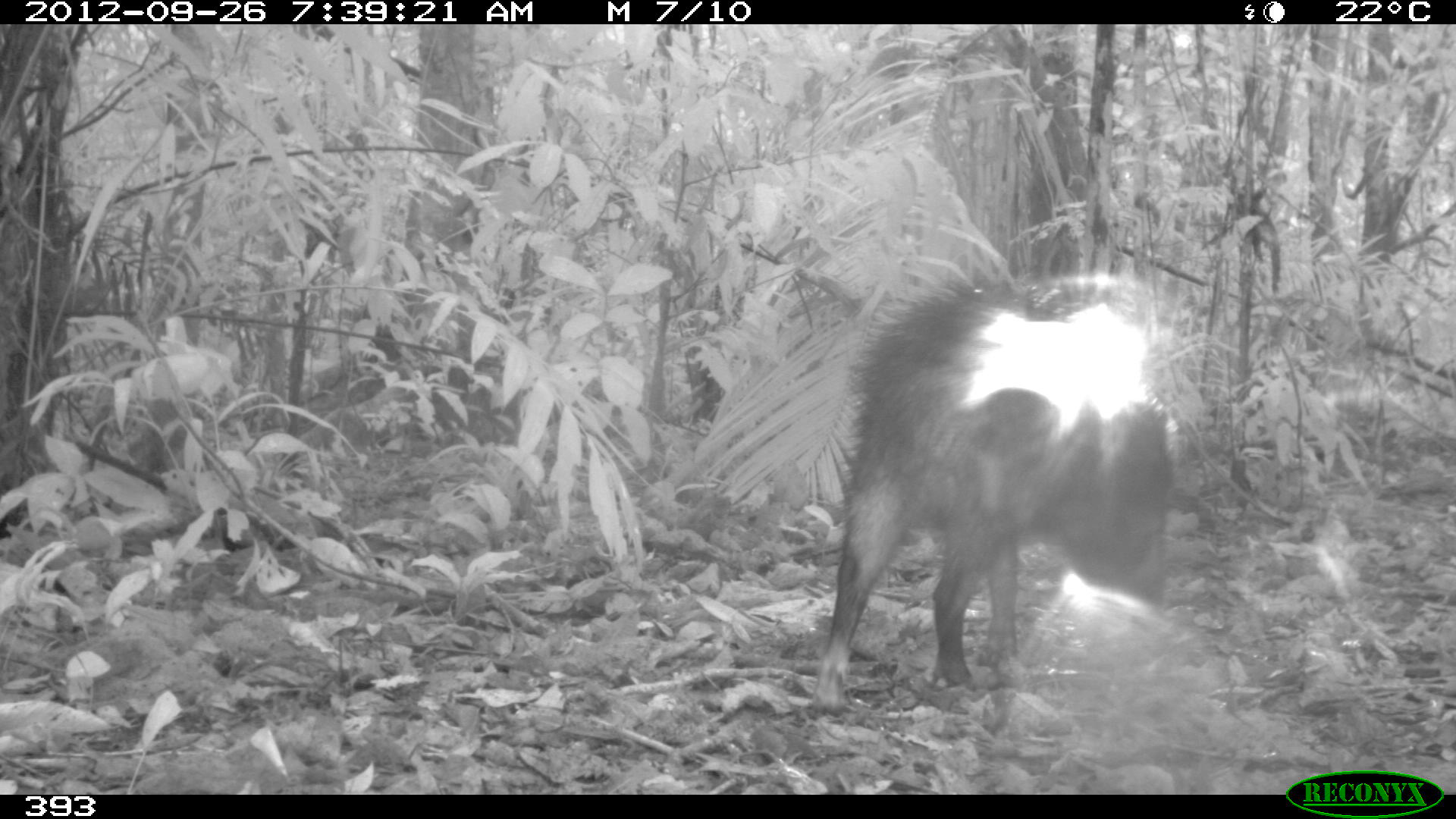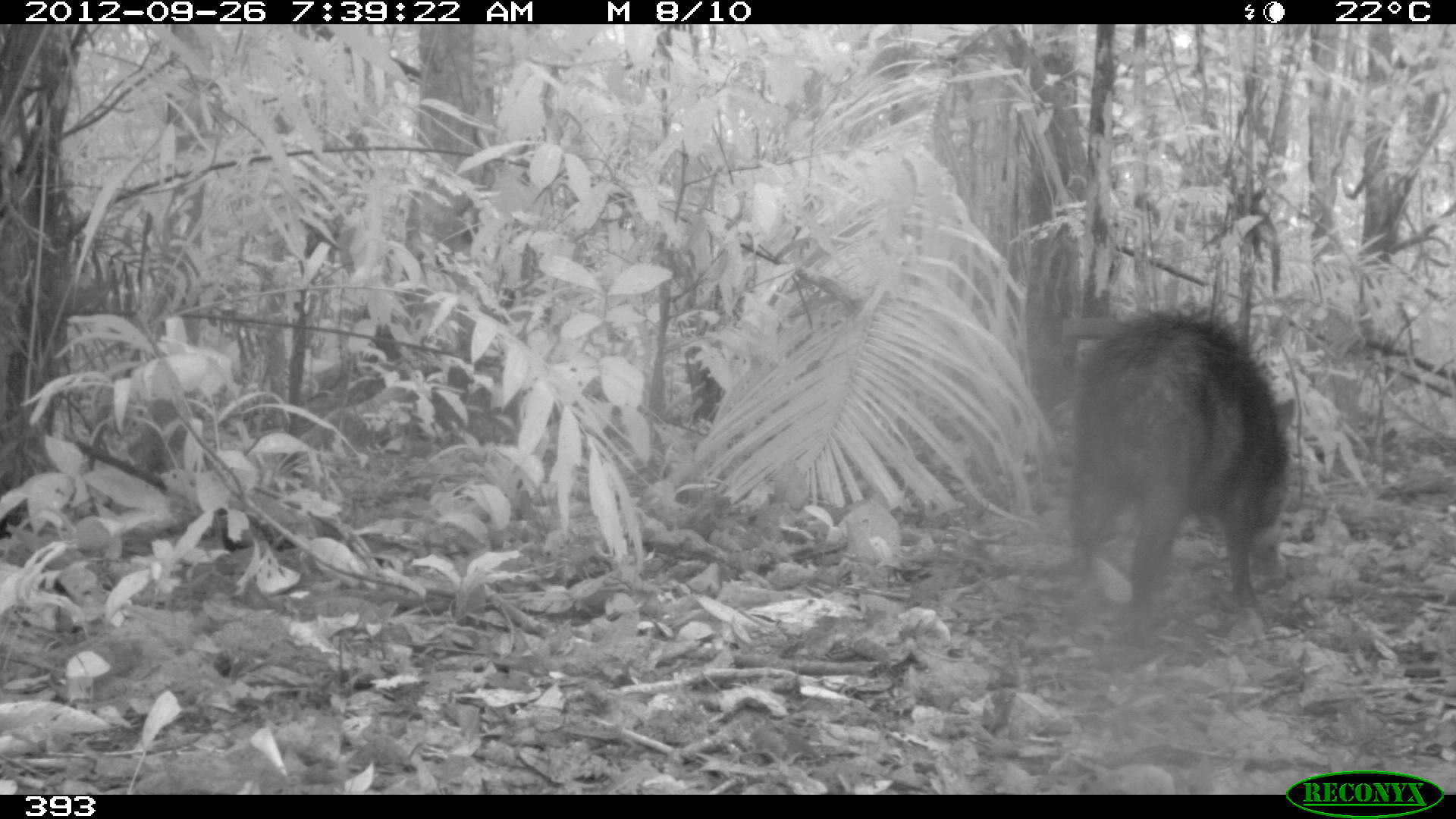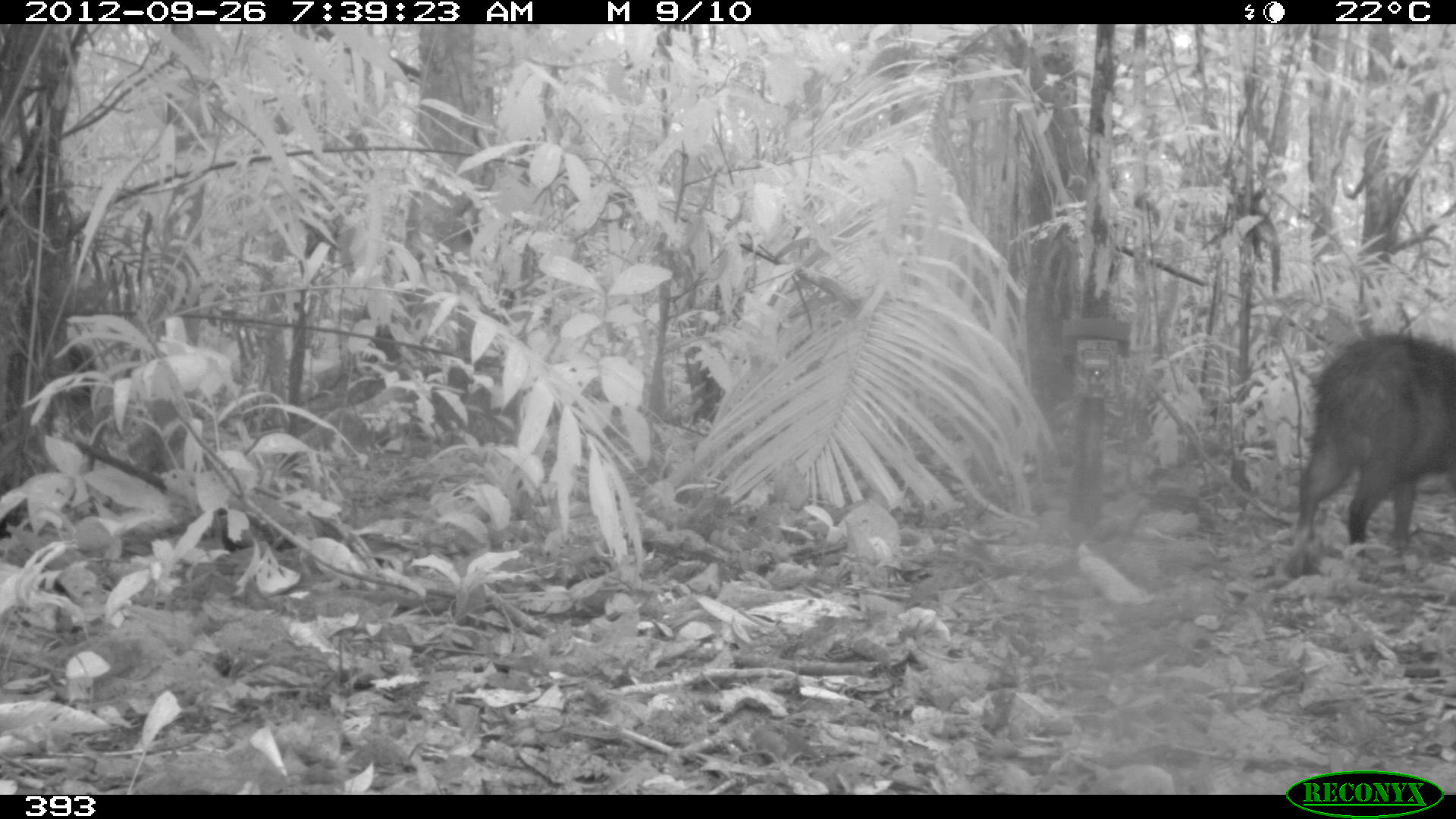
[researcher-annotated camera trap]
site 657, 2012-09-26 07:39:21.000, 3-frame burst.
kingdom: Animalia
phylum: Chordata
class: Mammalia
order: Artiodactyla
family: Tayassuidae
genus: Tayassu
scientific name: Tayassu pecari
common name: white-lipped peccary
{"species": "Tayassu pecari (white-lipped peccary)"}